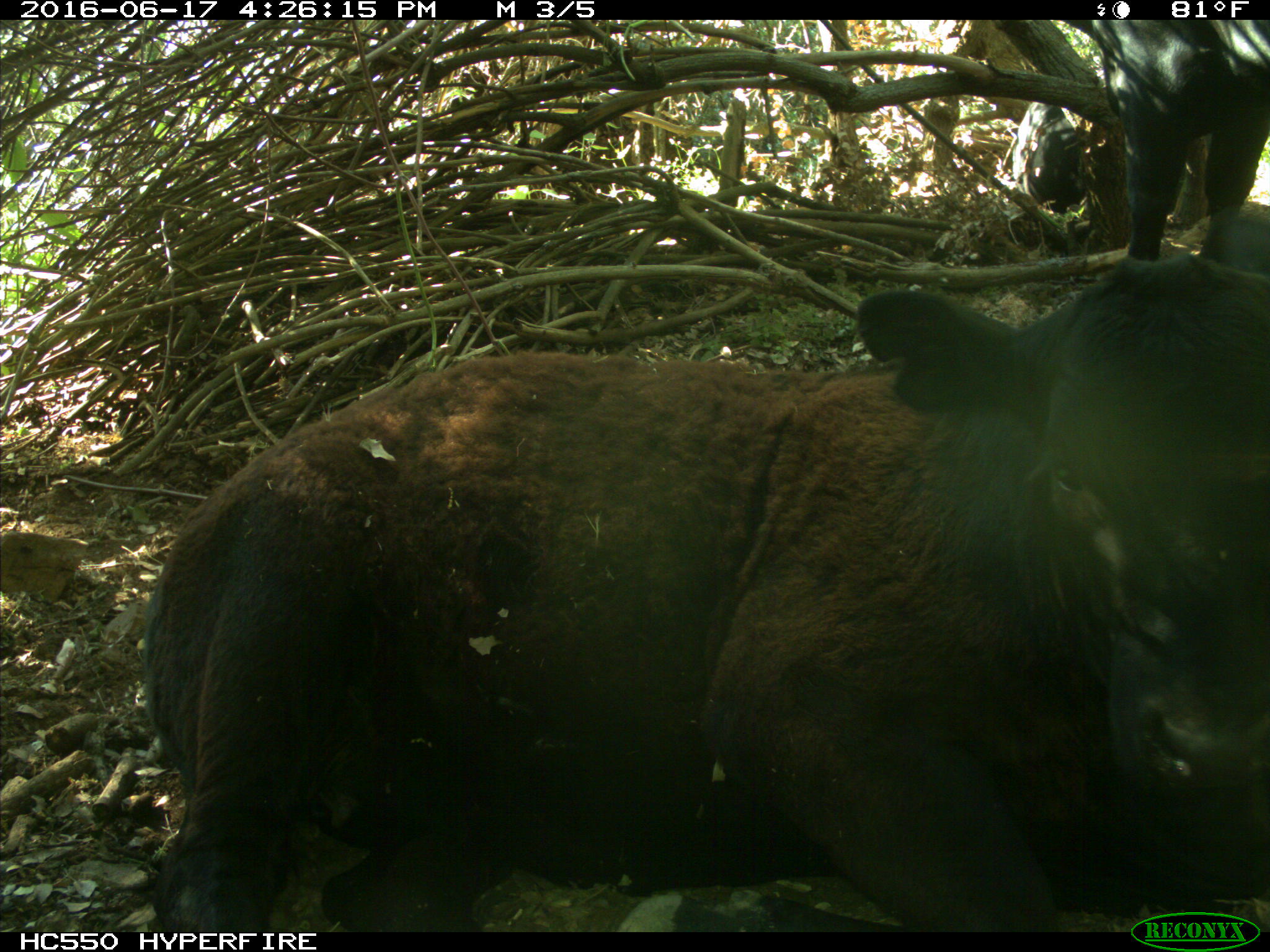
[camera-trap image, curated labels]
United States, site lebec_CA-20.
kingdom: Animalia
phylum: Chordata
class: Mammalia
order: Artiodactyla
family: Bovidae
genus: Bos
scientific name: Bos taurus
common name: domestic cow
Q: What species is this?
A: Bos taurus (domestic cow).